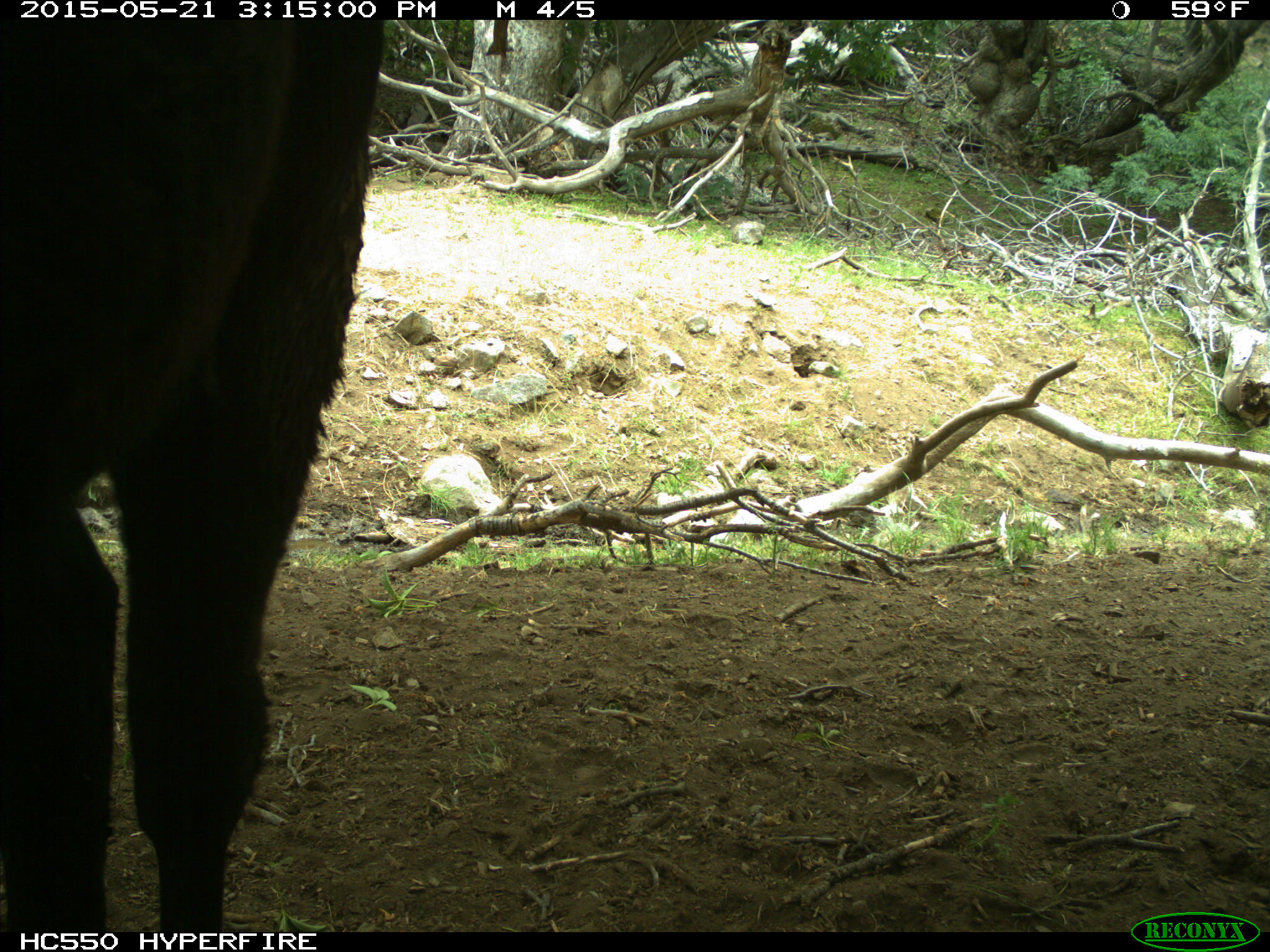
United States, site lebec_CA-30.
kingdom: Animalia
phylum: Chordata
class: Mammalia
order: Artiodactyla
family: Bovidae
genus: Bos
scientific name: Bos taurus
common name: domestic cow